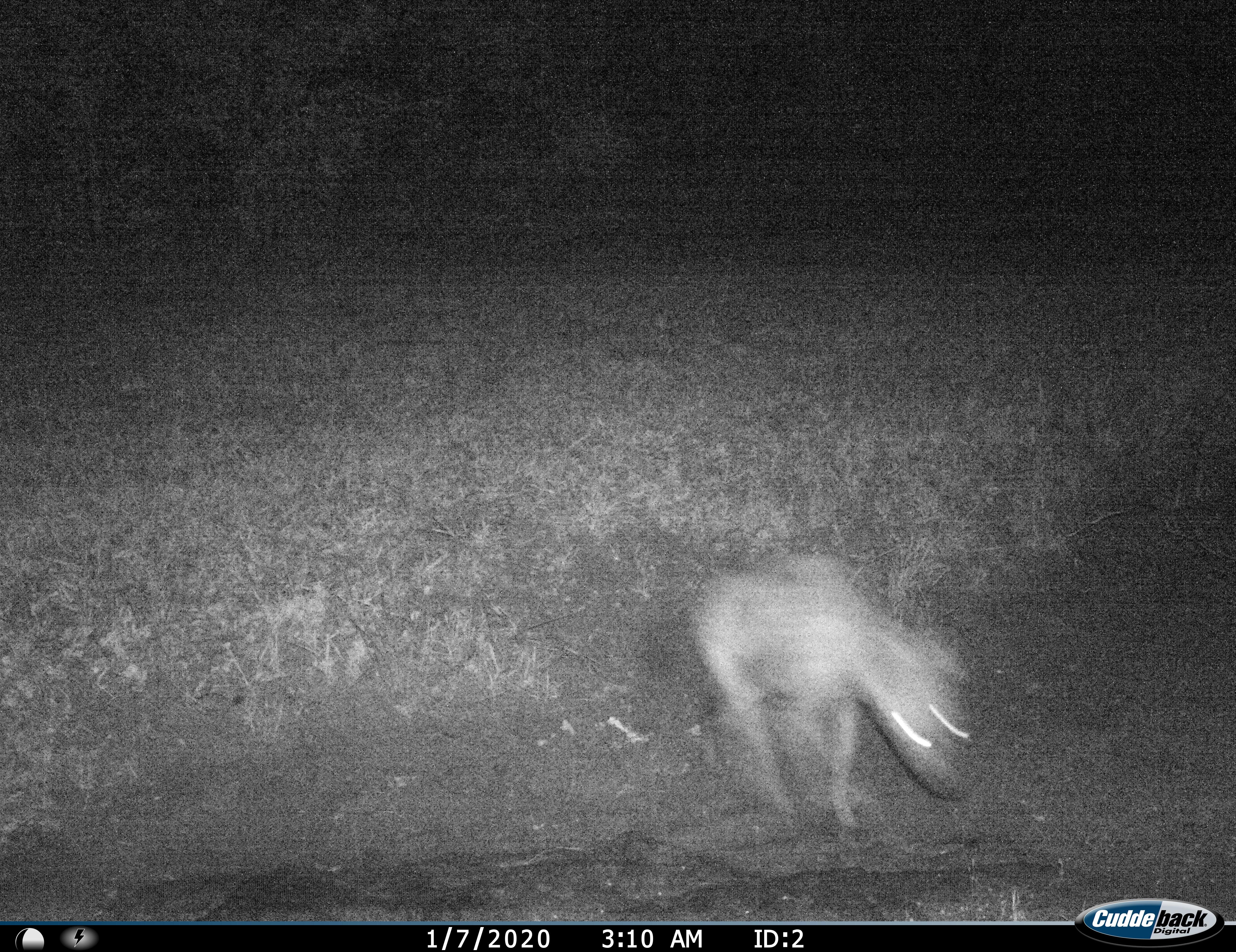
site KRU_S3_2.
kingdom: Animalia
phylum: Chordata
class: Mammalia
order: Carnivora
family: Hyaenidae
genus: Crocuta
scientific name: Crocuta crocuta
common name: spotted hyena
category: hyenaspotted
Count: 1.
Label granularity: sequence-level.